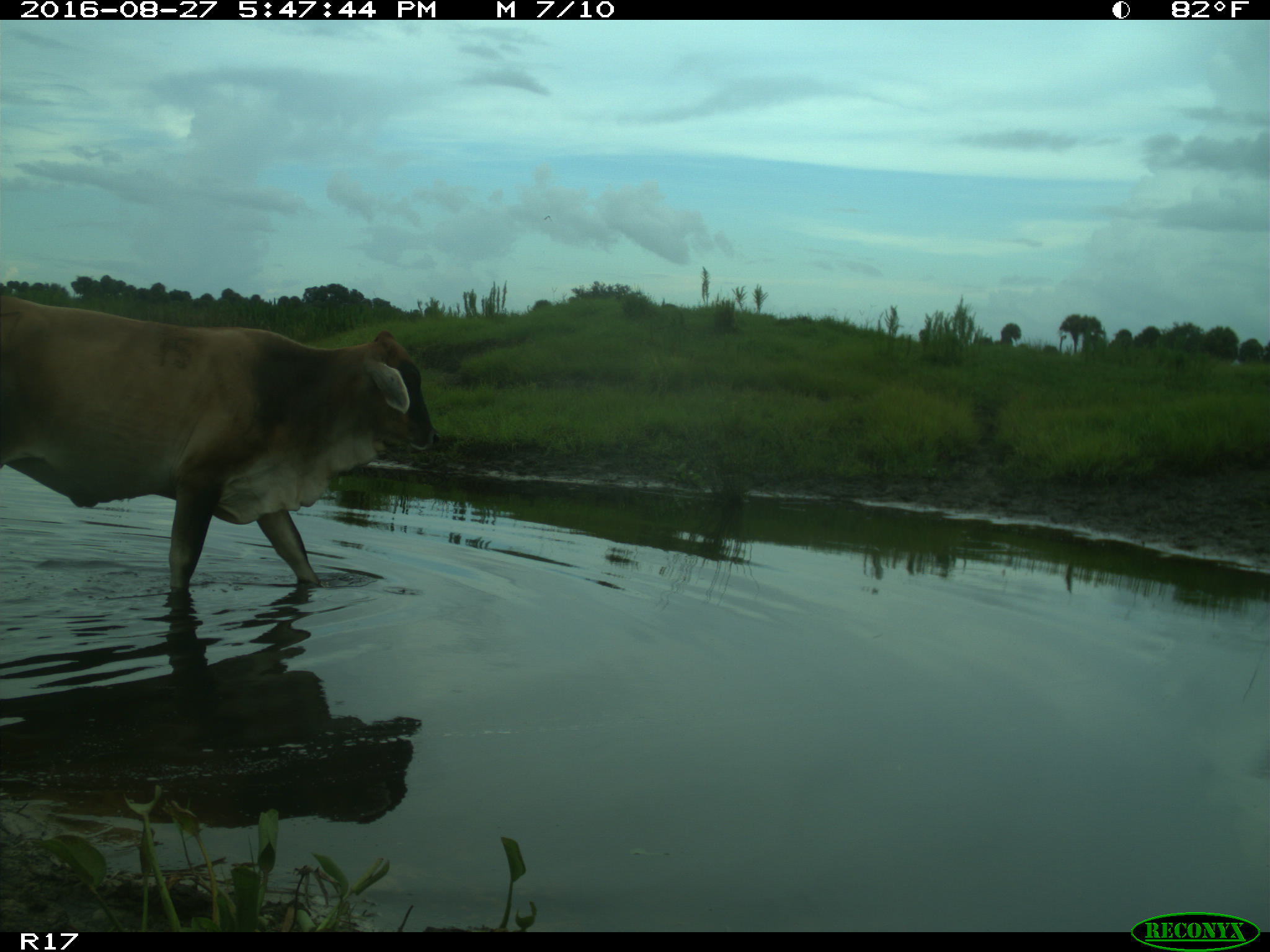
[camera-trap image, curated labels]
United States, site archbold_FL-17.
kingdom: Animalia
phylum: Chordata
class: Mammalia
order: Artiodactyla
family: Bovidae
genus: Bos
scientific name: Bos taurus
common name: domestic cow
Bos taurus (domestic cow).